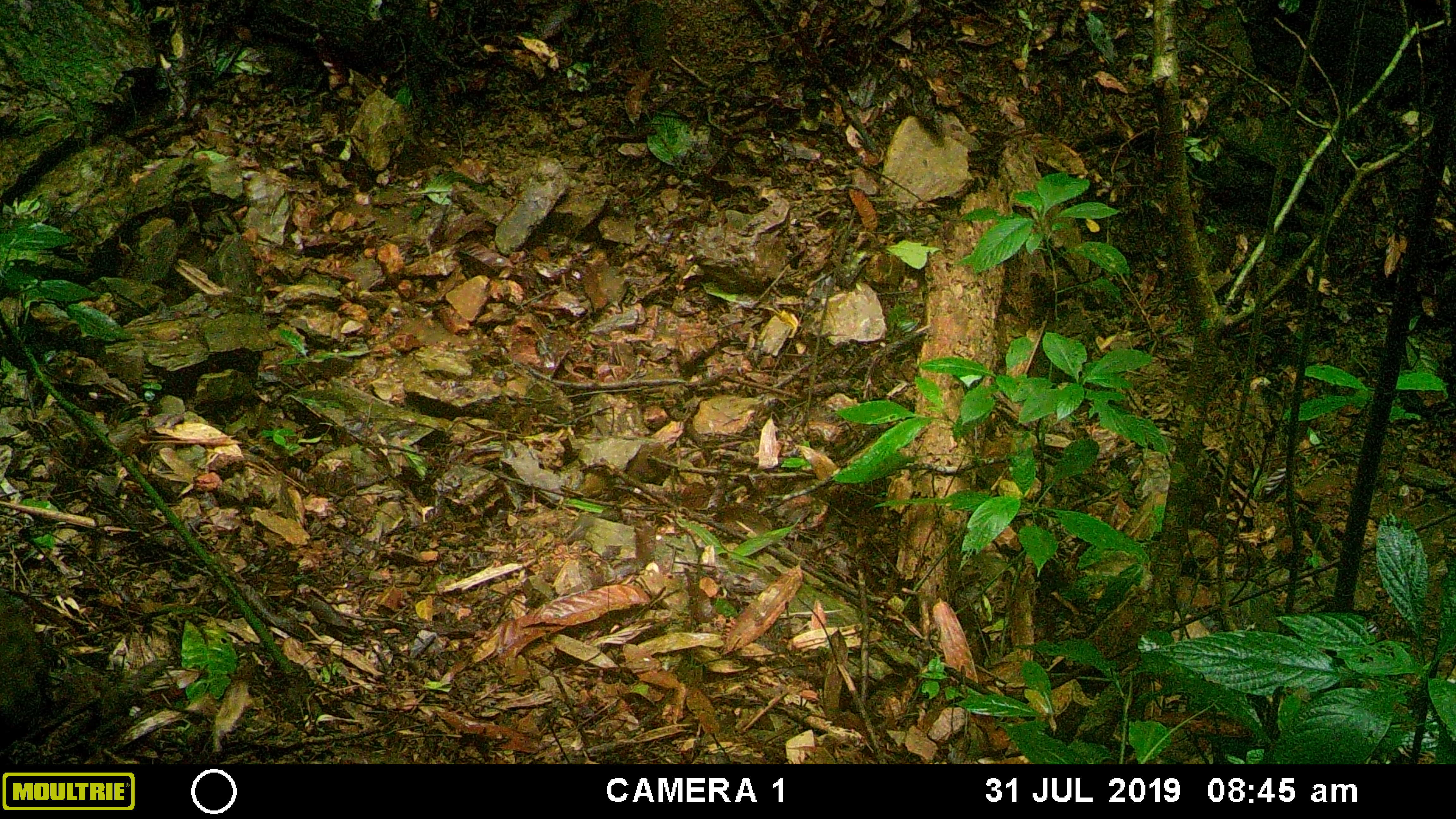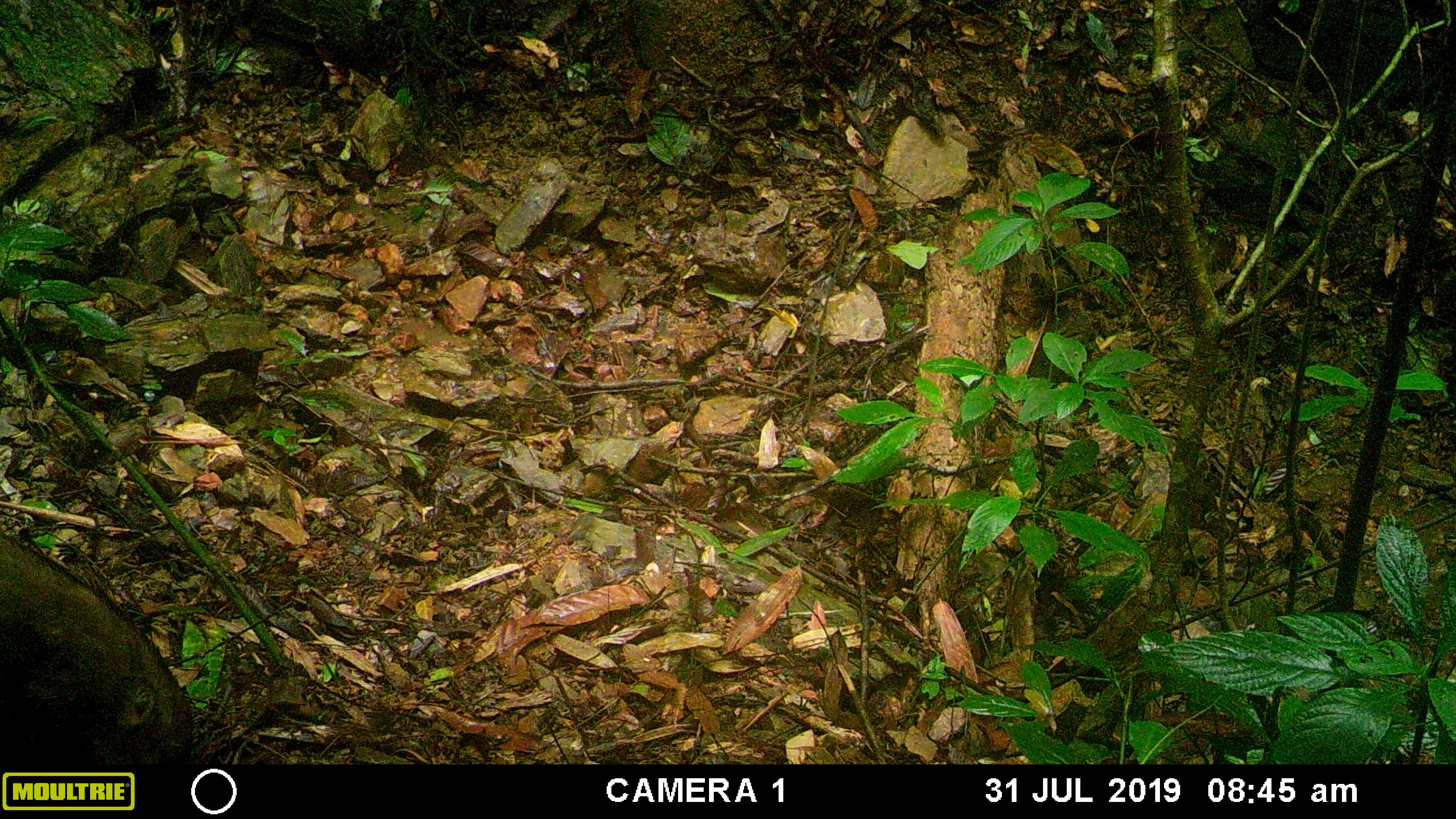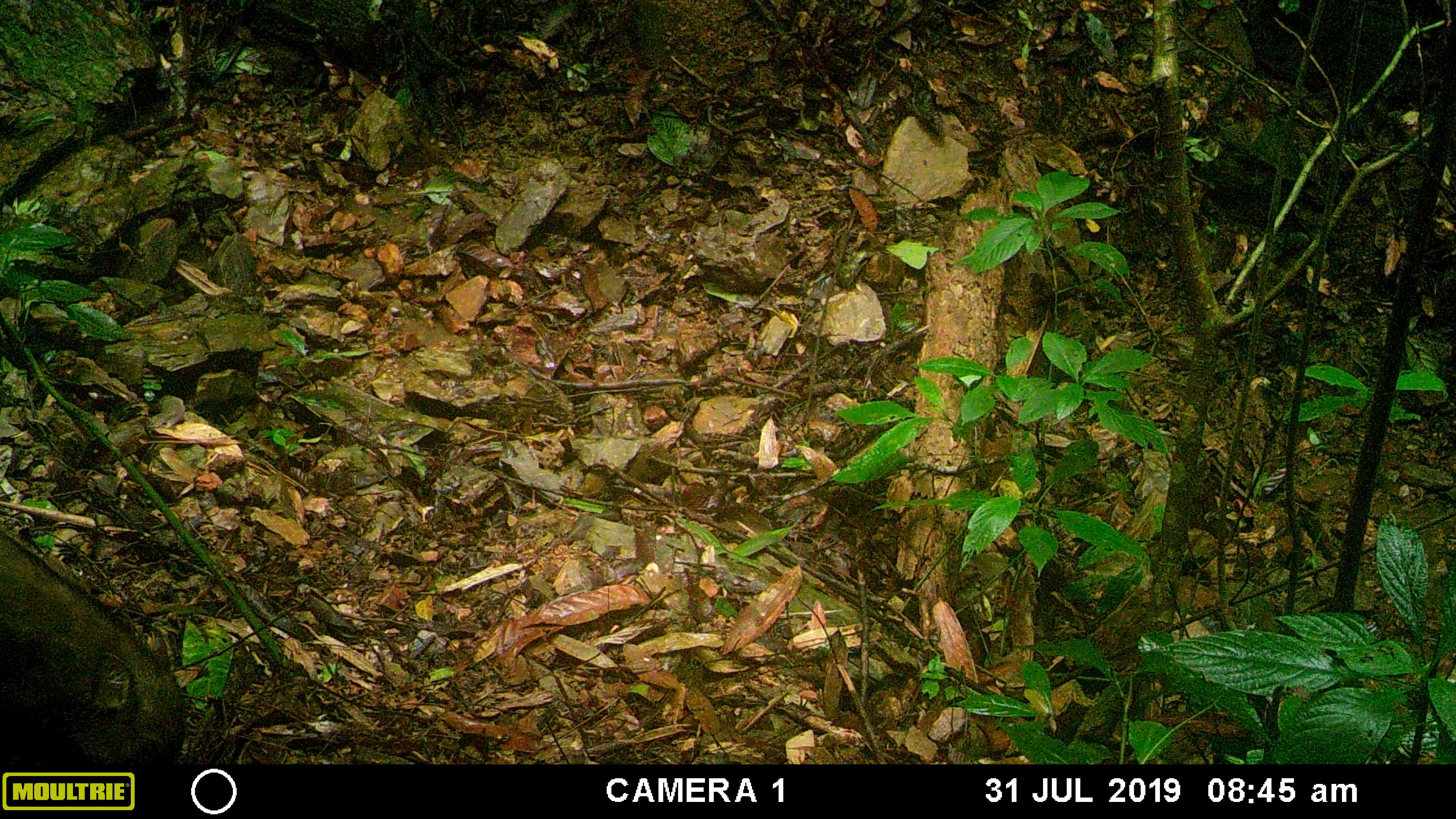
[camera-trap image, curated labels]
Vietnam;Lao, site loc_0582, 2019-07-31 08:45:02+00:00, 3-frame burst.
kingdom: Animalia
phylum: Chordata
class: Mammalia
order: Artiodactyla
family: Suidae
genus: Sus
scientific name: Sus scrofa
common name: eurasian wild pig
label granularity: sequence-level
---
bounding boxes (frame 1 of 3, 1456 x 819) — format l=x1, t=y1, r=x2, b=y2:
eurasian wild pig: l=0, t=589, r=49, b=745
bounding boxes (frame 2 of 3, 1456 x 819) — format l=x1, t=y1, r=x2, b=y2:
eurasian wild pig: l=0, t=535, r=194, b=765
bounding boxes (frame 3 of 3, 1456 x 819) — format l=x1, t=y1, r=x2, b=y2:
eurasian wild pig: l=0, t=531, r=186, b=767